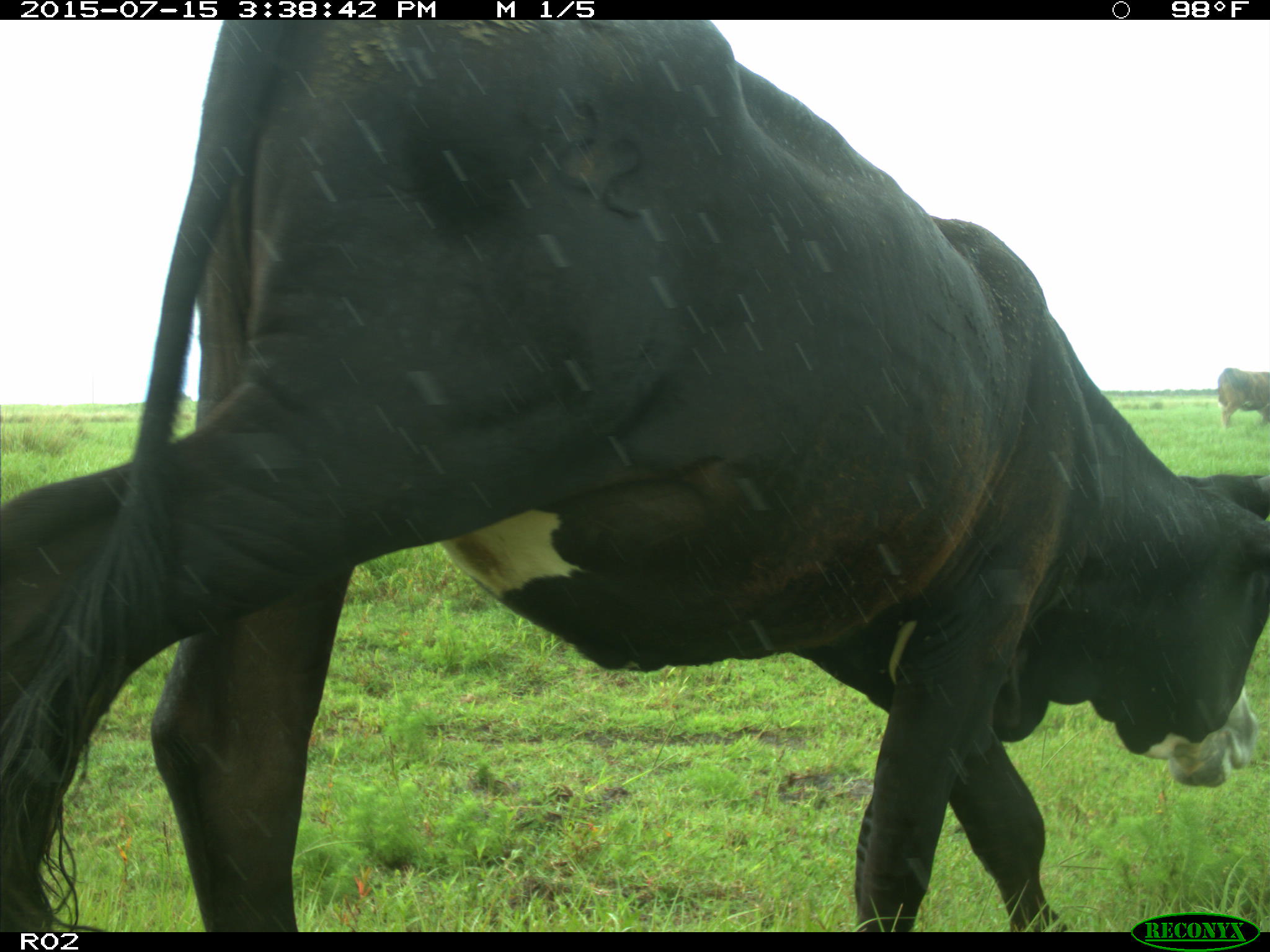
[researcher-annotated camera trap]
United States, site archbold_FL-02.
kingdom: Animalia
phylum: Chordata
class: Mammalia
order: Artiodactyla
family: Bovidae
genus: Bos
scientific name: Bos taurus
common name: domestic cow